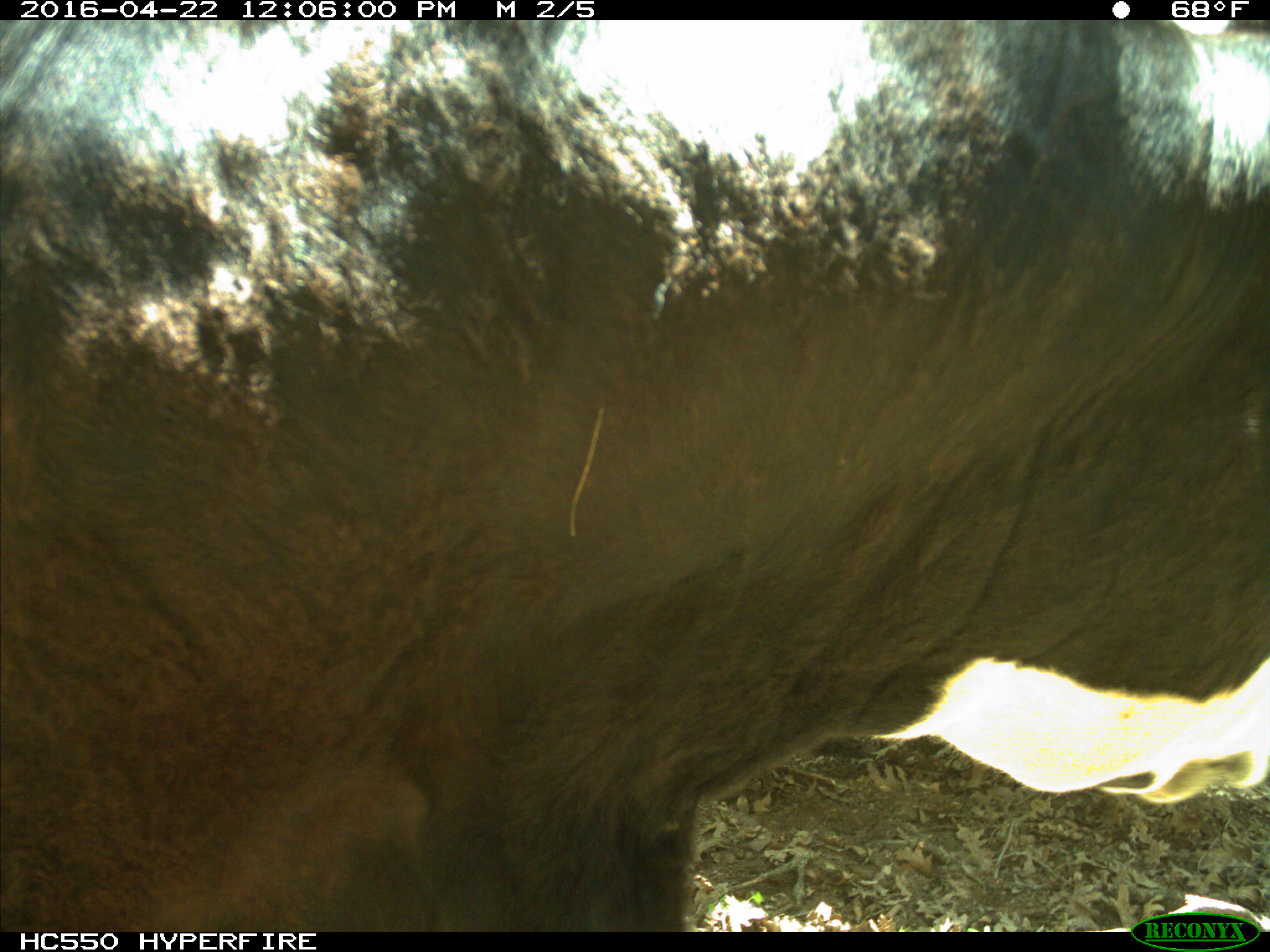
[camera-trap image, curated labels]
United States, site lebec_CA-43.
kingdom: Animalia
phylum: Chordata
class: Mammalia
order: Artiodactyla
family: Bovidae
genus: Bos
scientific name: Bos taurus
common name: domestic cow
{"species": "Bos taurus (domestic cow)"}